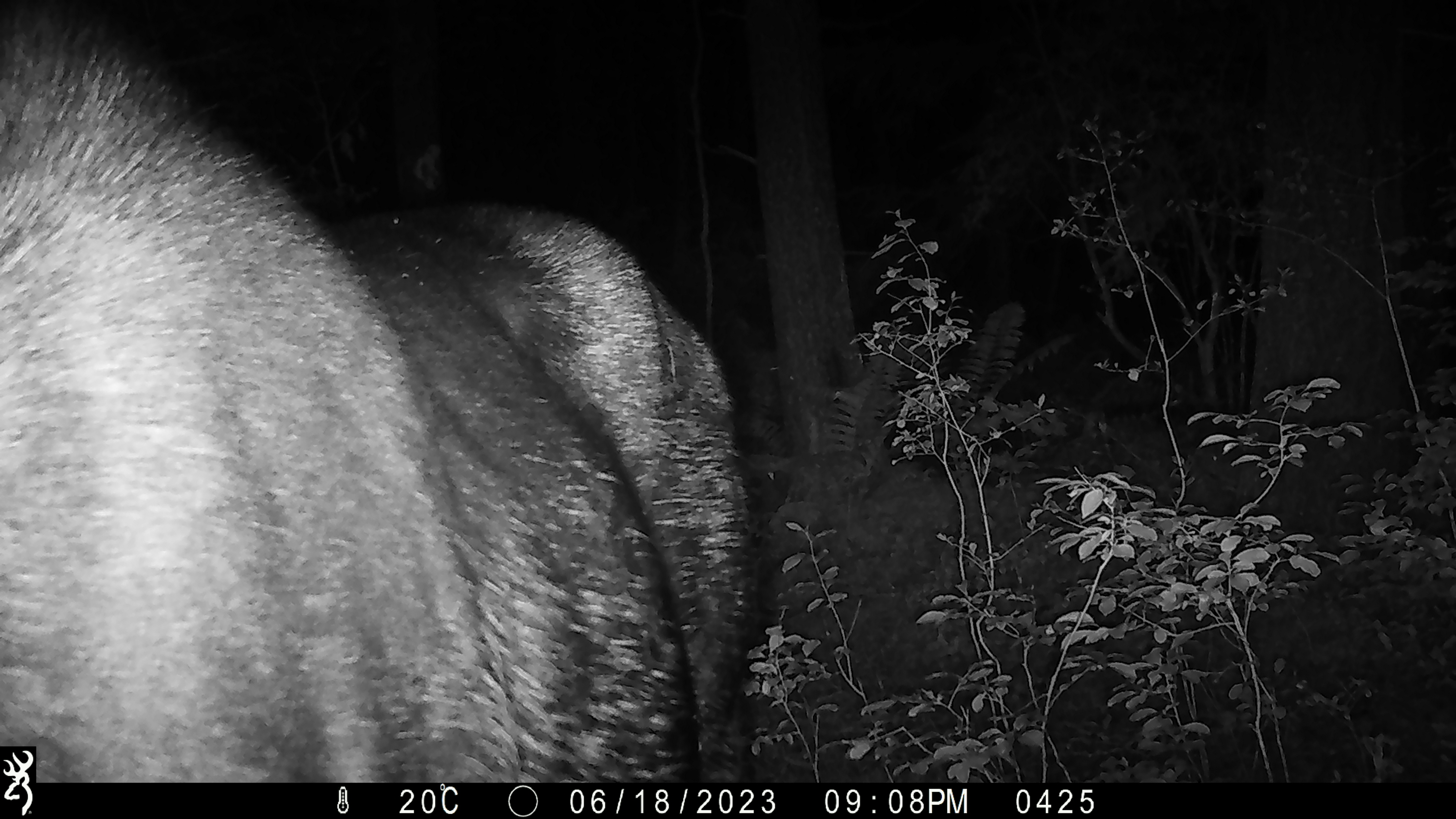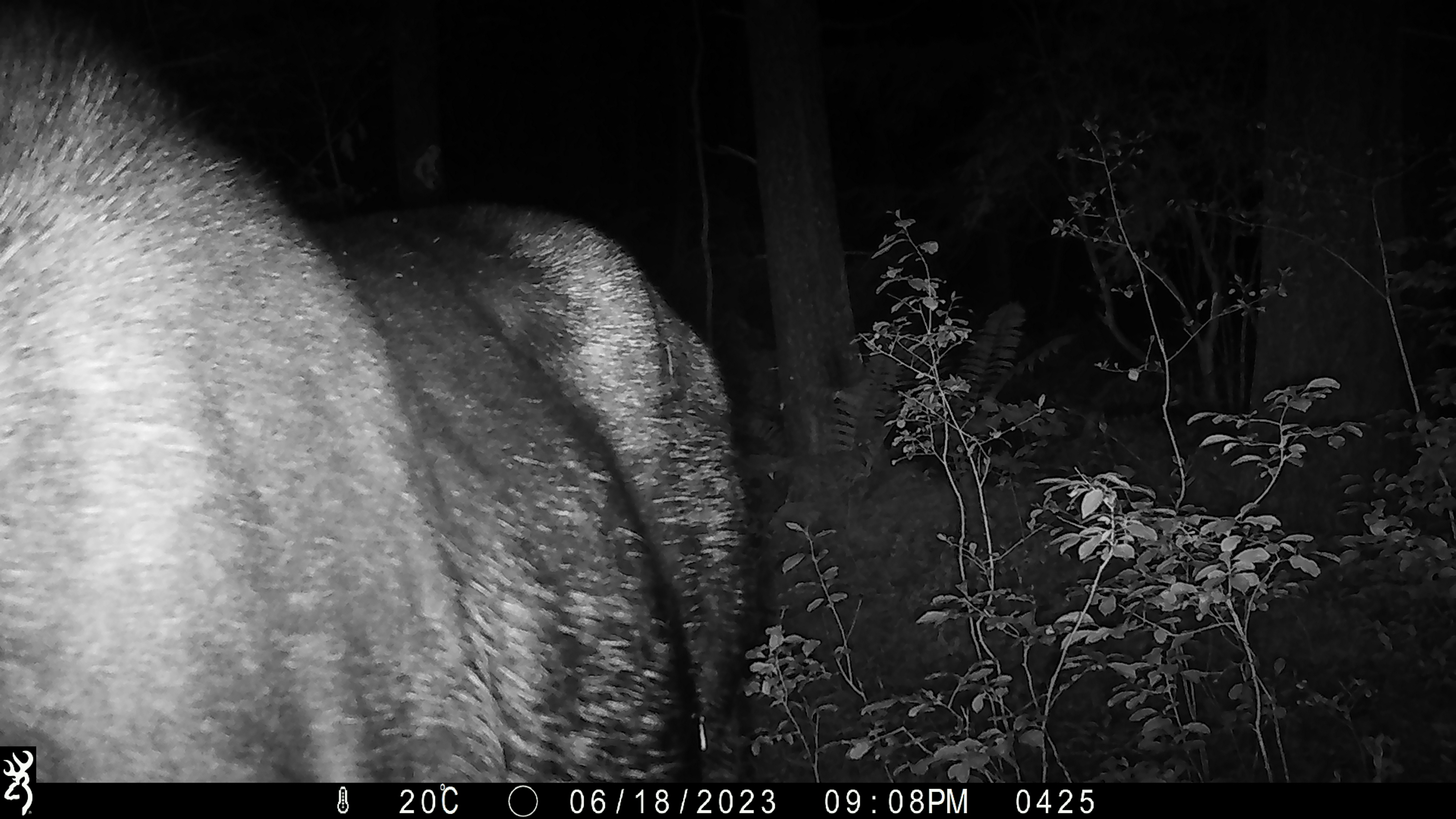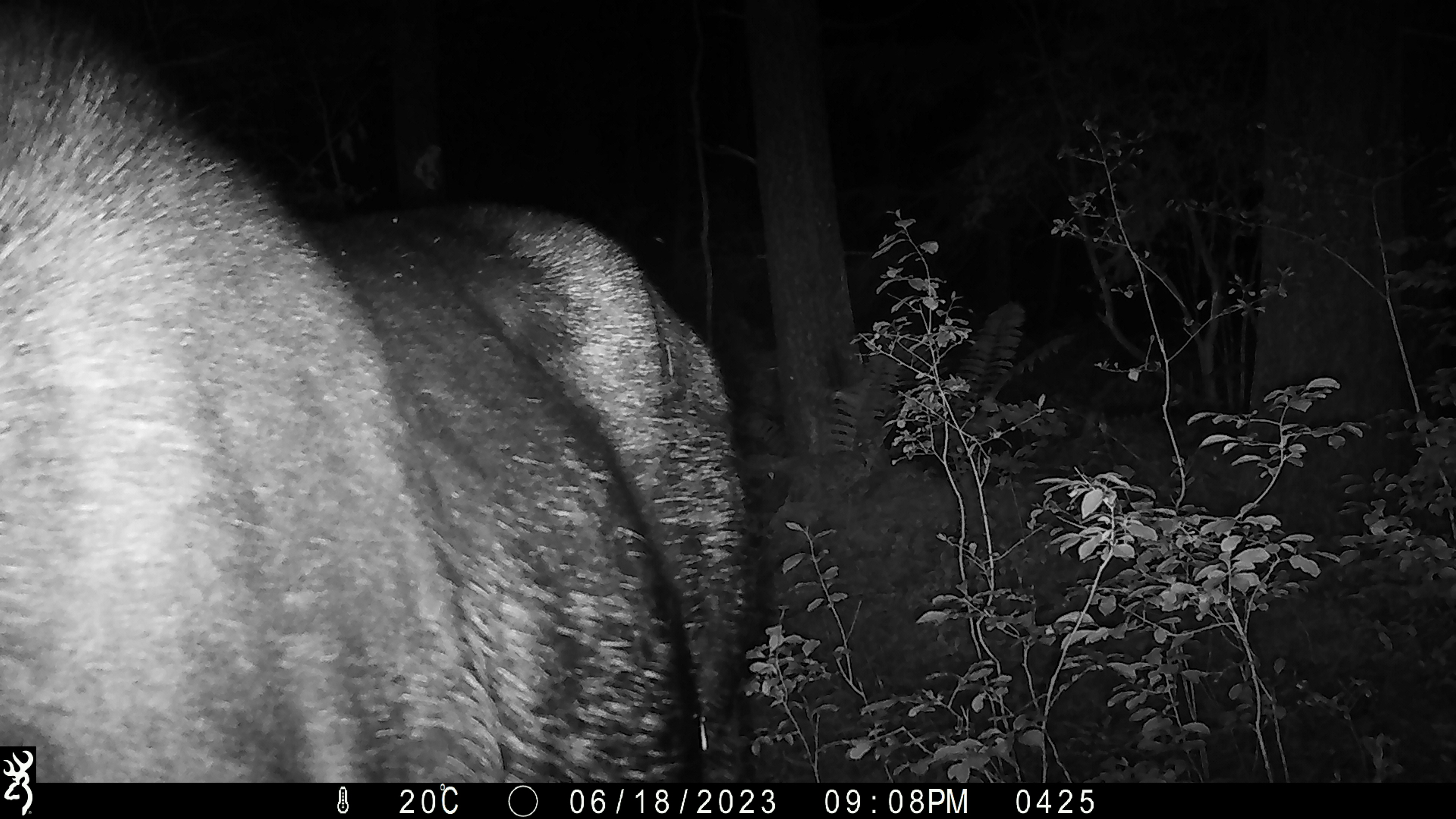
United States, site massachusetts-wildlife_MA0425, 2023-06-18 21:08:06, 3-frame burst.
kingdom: Animalia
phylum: Chordata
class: Mammalia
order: Artiodactyla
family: Cervidae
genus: Alces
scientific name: Alces alces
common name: moose